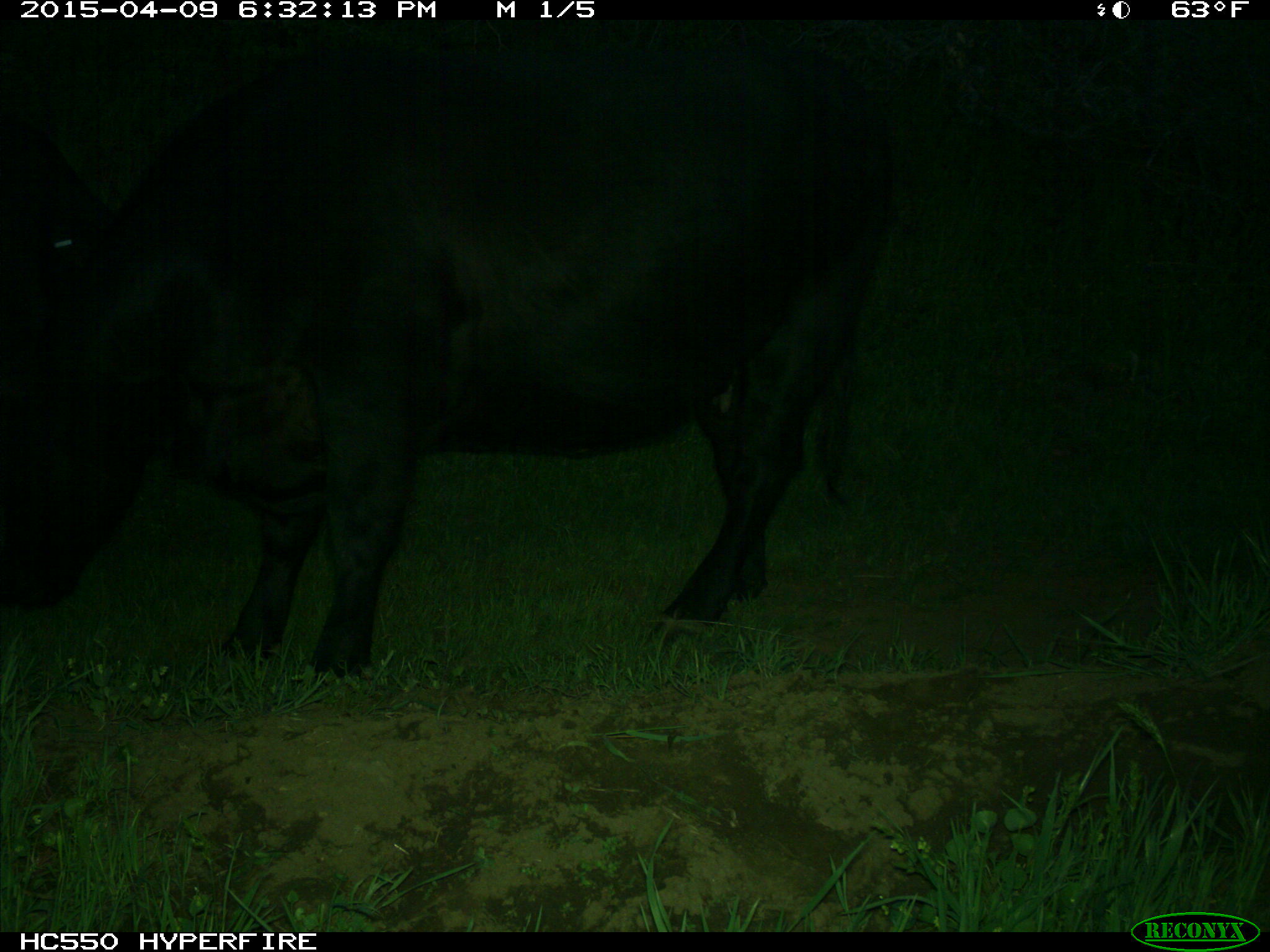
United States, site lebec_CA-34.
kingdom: Animalia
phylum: Chordata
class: Mammalia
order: Artiodactyla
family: Bovidae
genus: Bos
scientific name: Bos taurus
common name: domestic cow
Bos taurus (domestic cow).